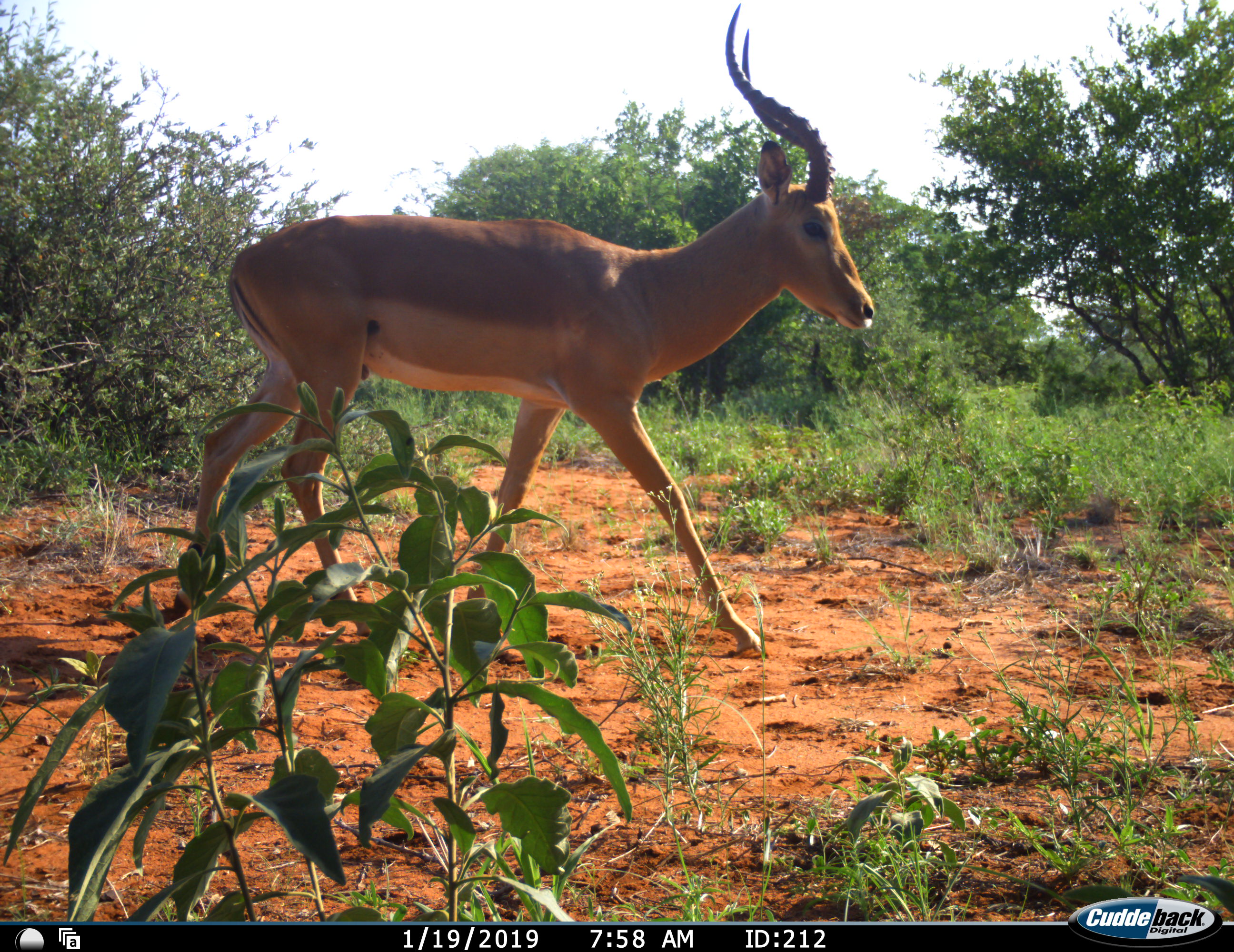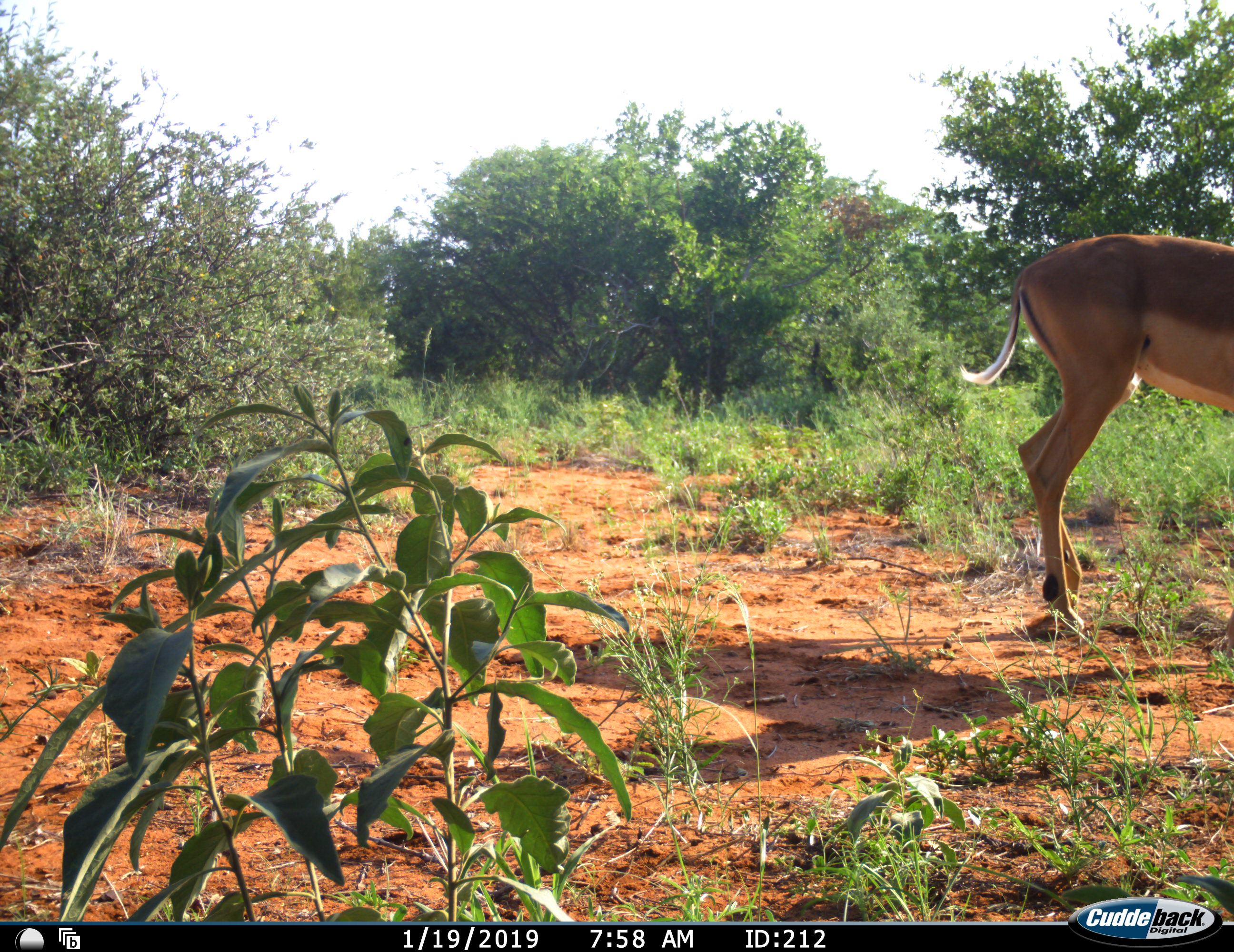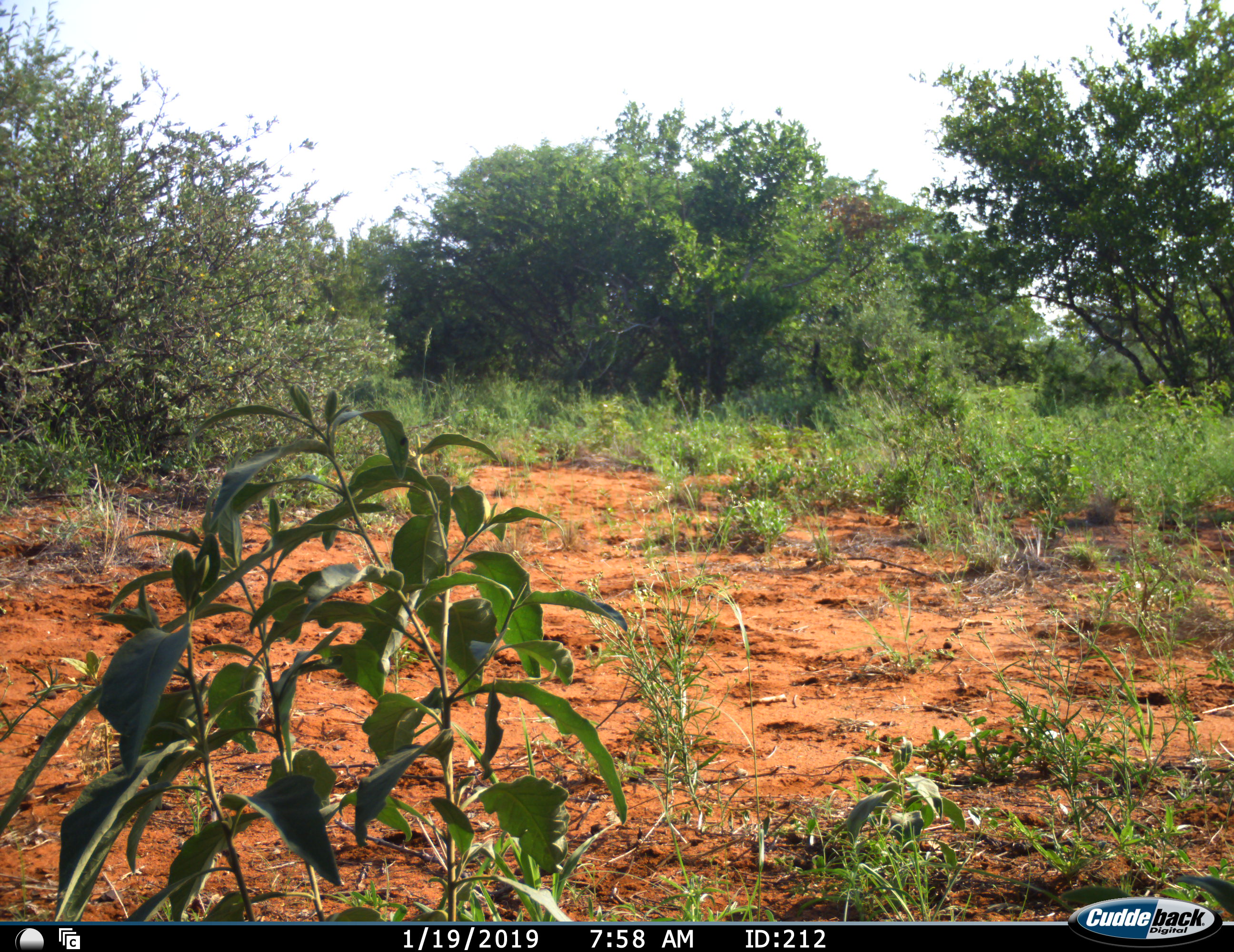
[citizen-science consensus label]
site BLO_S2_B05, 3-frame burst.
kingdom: Animalia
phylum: Chordata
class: Mammalia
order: Artiodactyla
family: Bovidae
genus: Aepyceros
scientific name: Aepyceros melampus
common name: impala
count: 1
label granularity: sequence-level